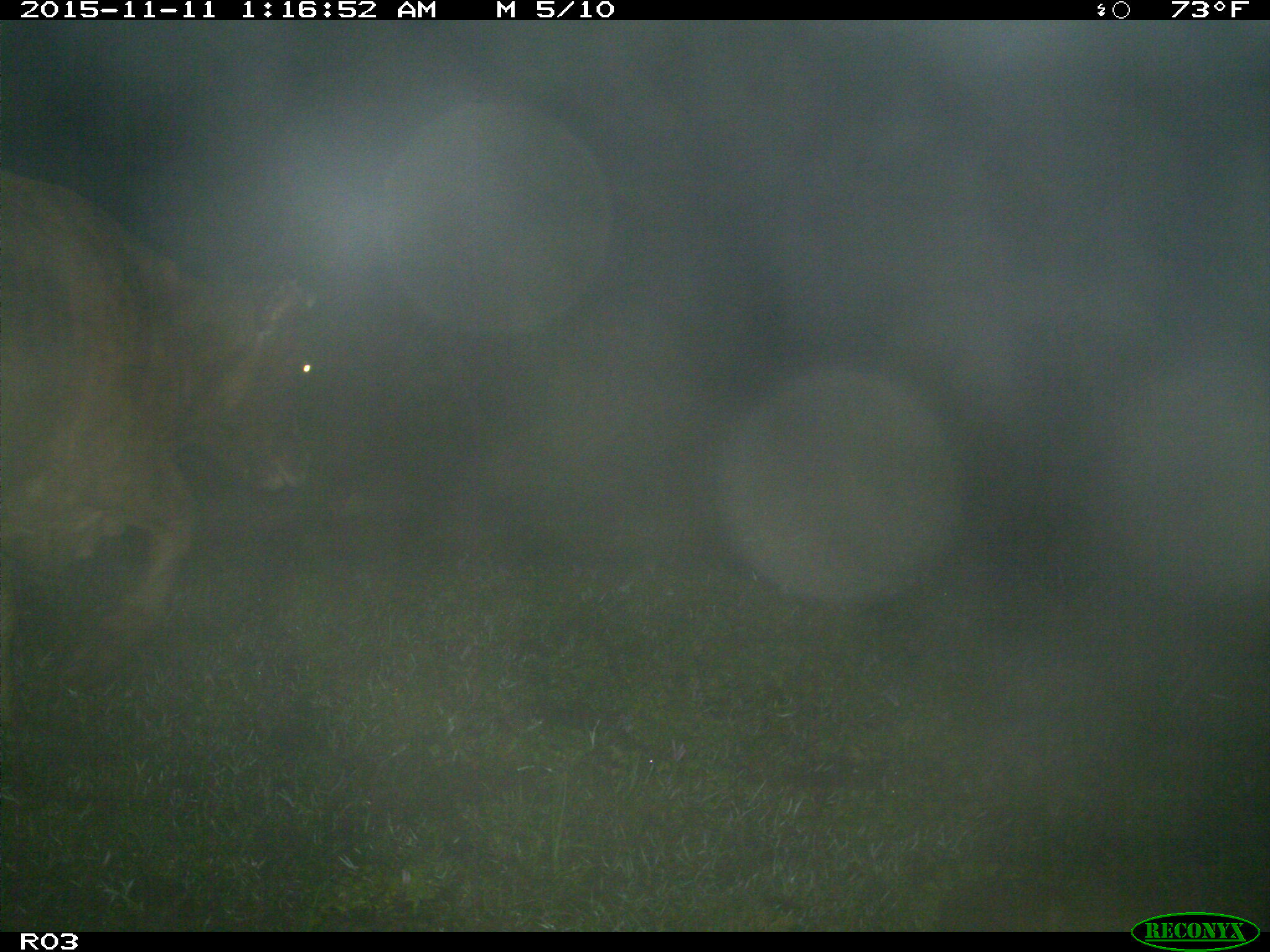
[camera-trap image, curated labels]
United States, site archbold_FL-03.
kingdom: Animalia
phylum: Chordata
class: Mammalia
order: Artiodactyla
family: Bovidae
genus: Bos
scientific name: Bos taurus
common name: domestic cow